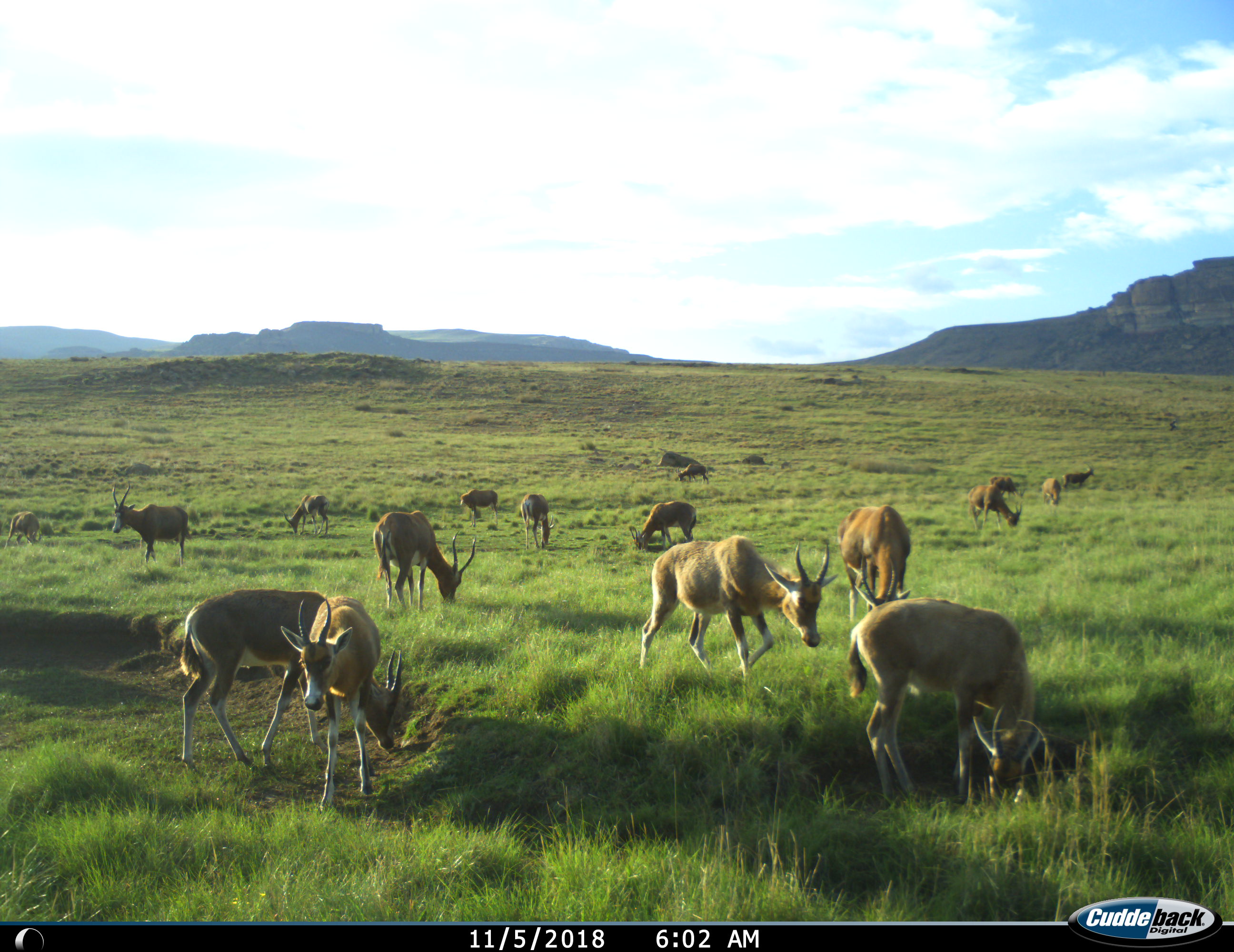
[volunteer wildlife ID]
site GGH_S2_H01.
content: unidentified animal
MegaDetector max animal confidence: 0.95